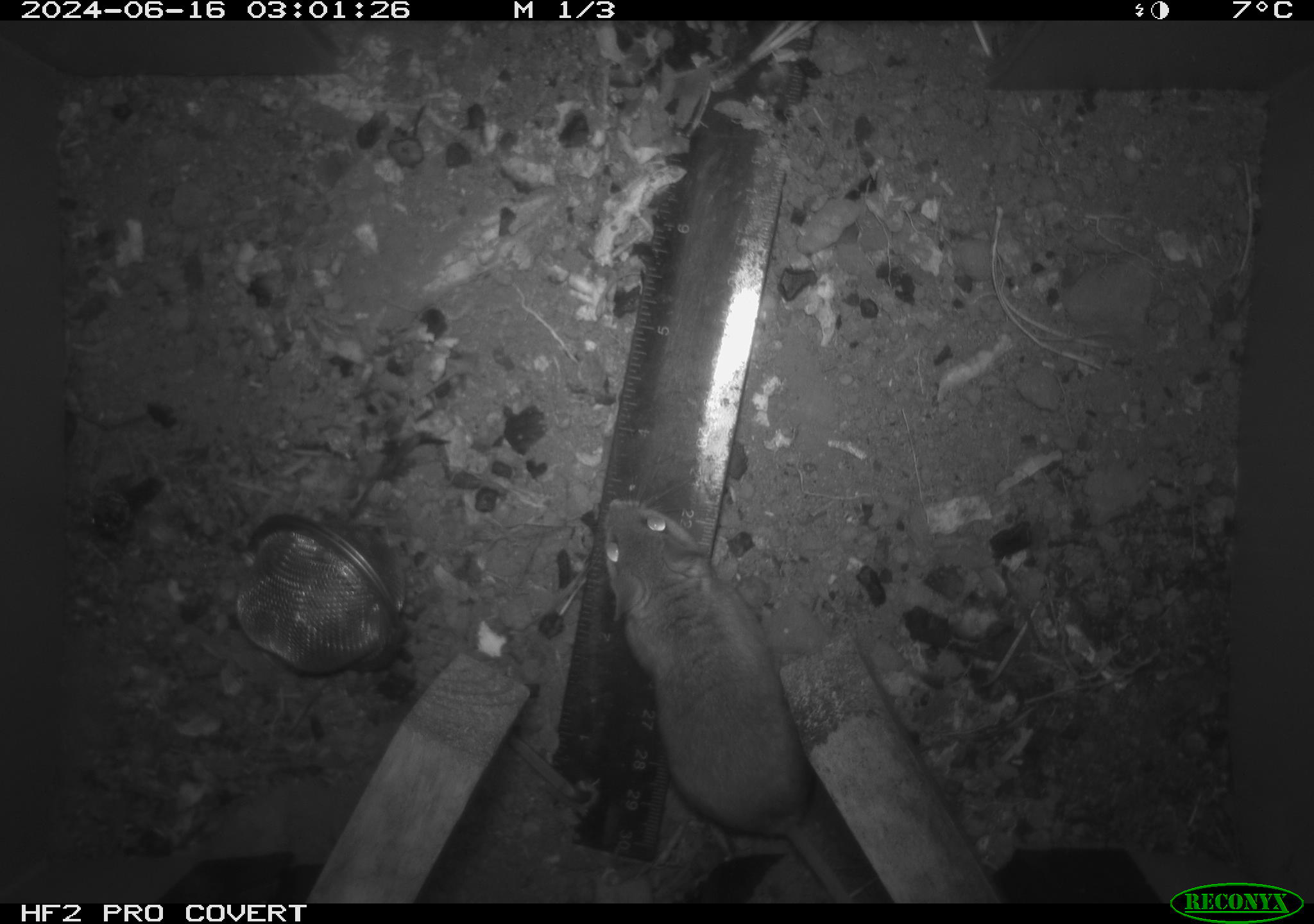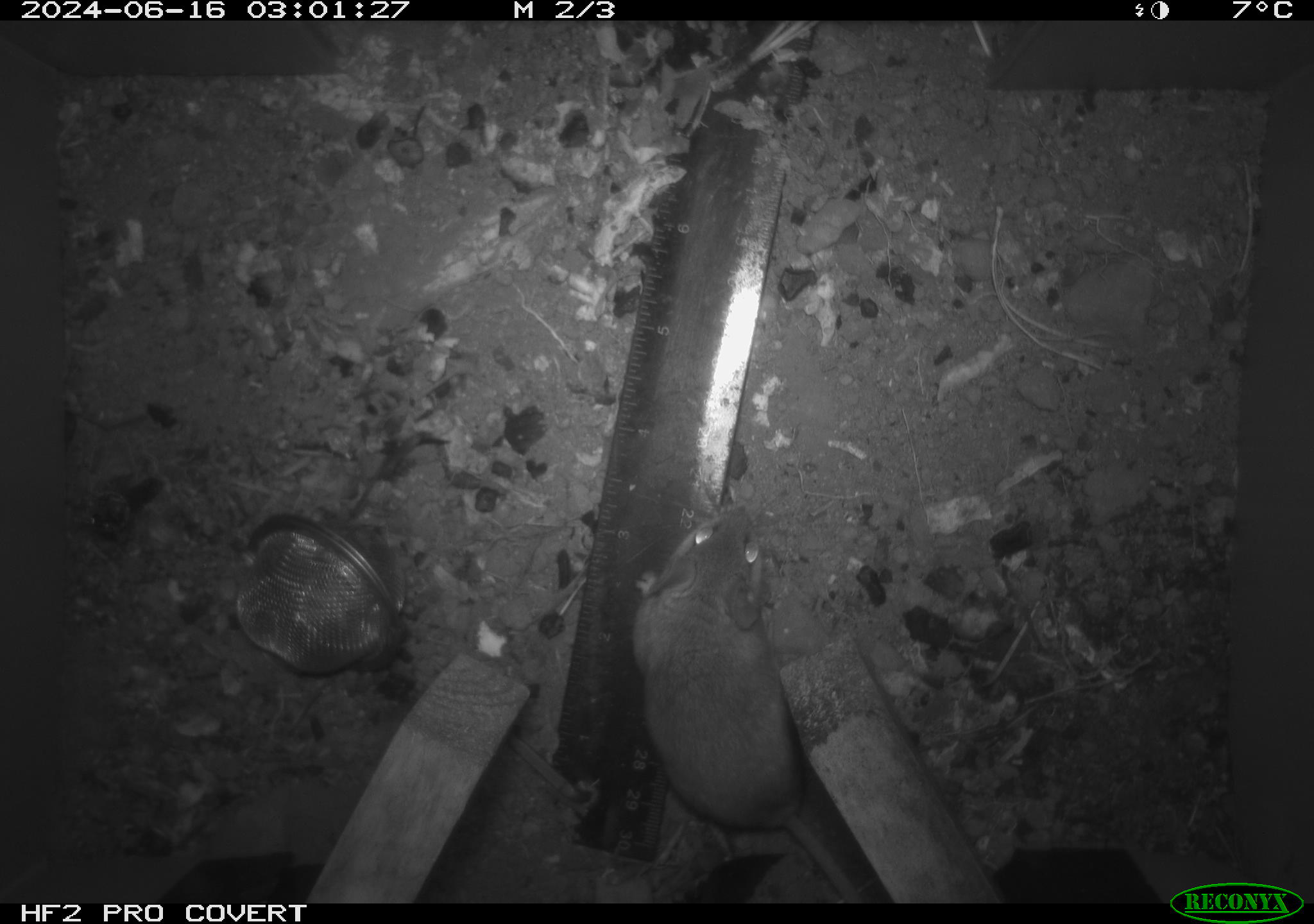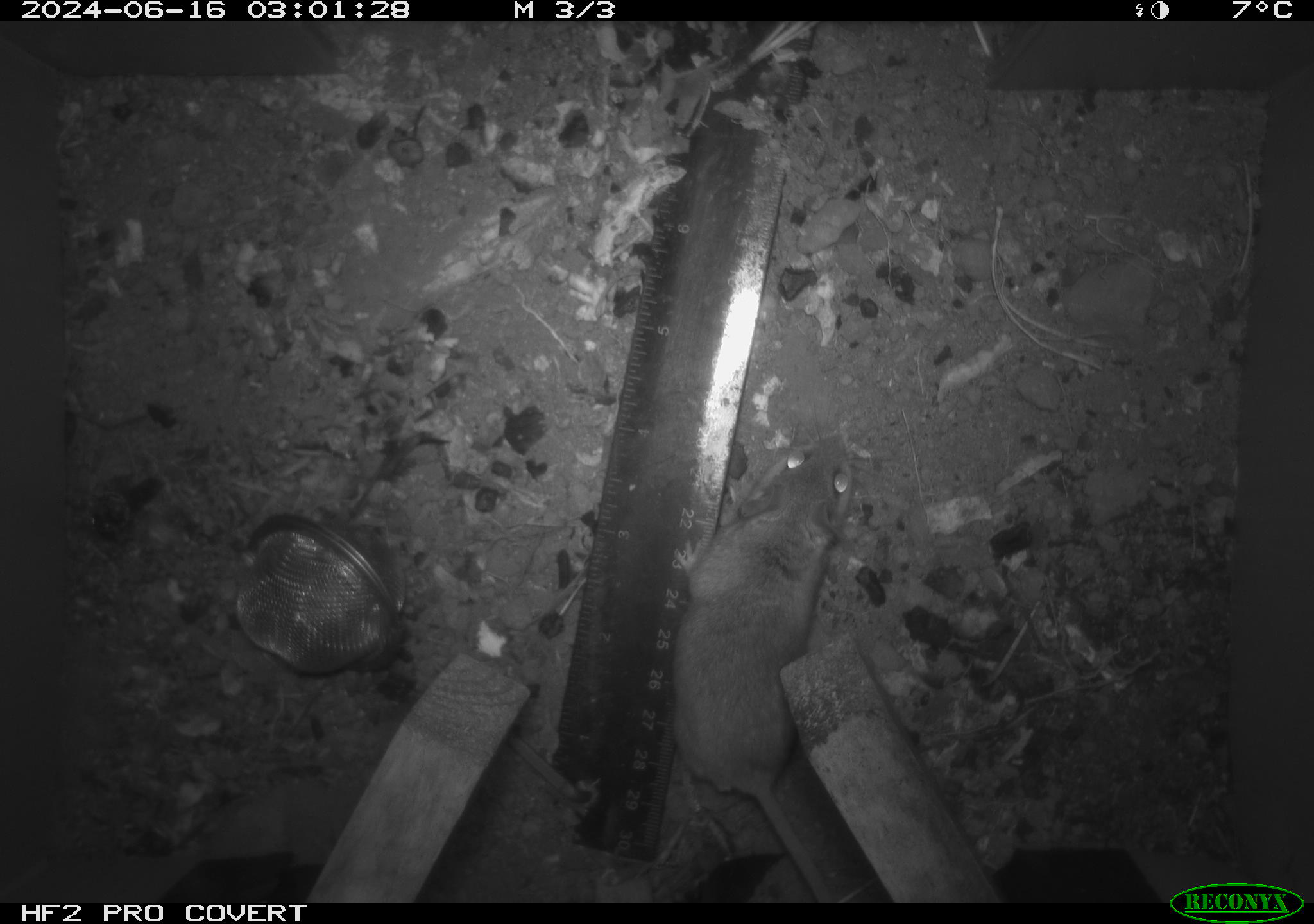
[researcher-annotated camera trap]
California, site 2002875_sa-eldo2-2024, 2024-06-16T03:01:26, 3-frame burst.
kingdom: Animalia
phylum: Chordata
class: Mammalia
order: Rodentia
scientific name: Rodentia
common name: mouse species